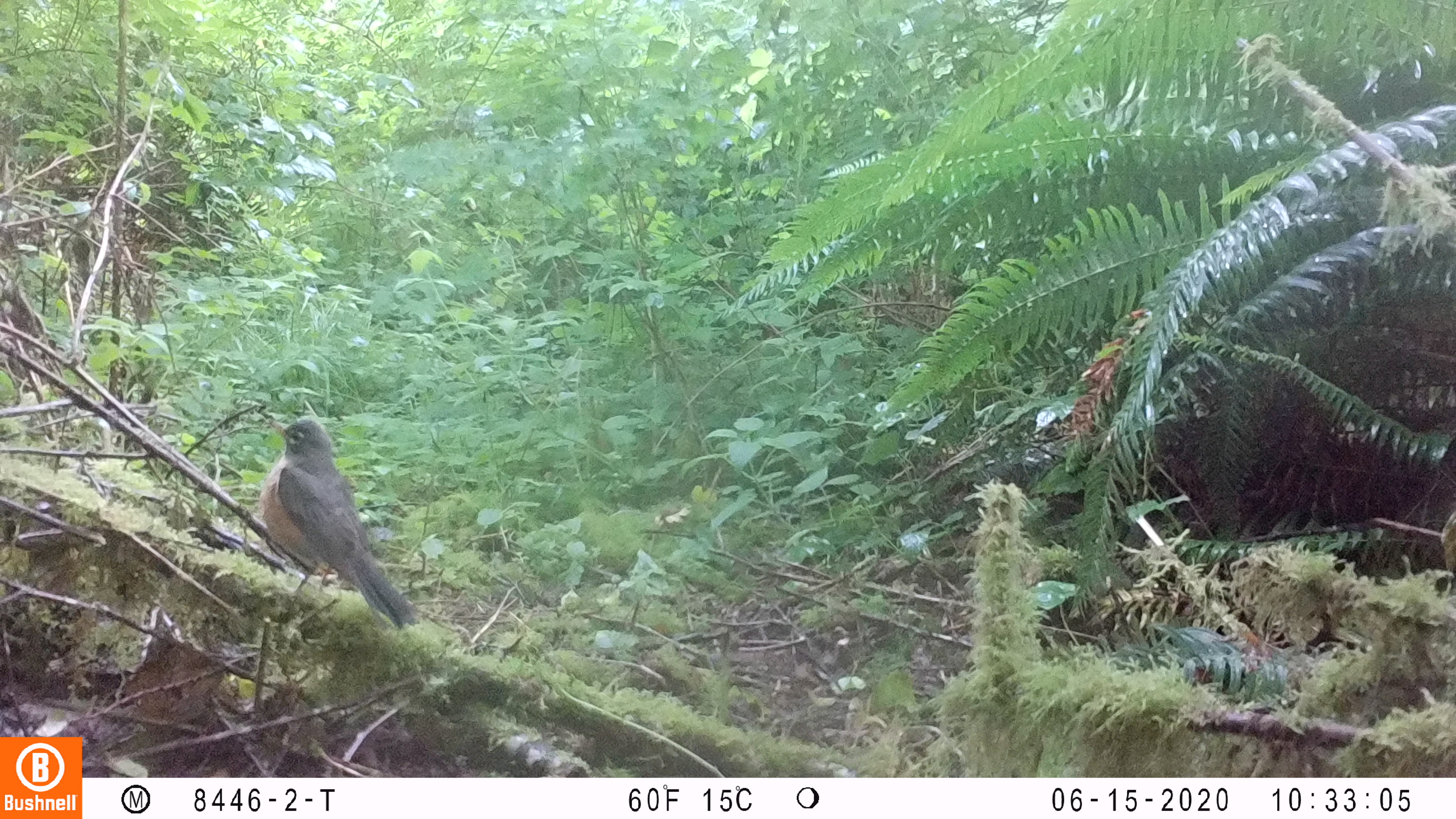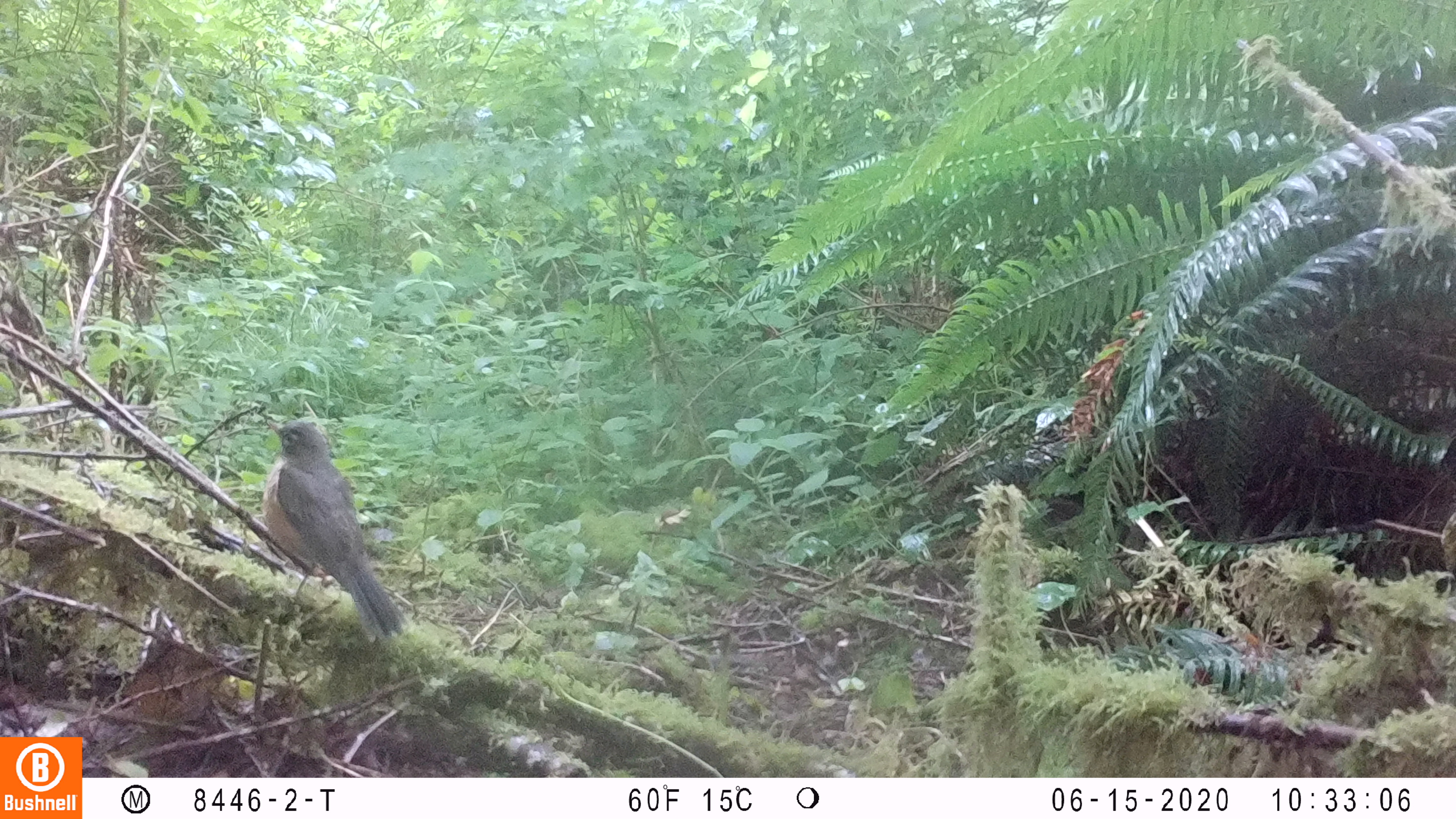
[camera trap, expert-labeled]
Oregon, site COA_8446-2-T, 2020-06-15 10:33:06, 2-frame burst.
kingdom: Animalia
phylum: Chordata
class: Aves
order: Passeriformes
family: Turdidae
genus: Turdus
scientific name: Turdus migratorius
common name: american robin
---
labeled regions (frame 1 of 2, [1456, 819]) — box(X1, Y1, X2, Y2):
american robin: box(248, 404, 430, 639)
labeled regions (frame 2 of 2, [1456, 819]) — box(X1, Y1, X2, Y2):
american robin: box(248, 406, 420, 658)